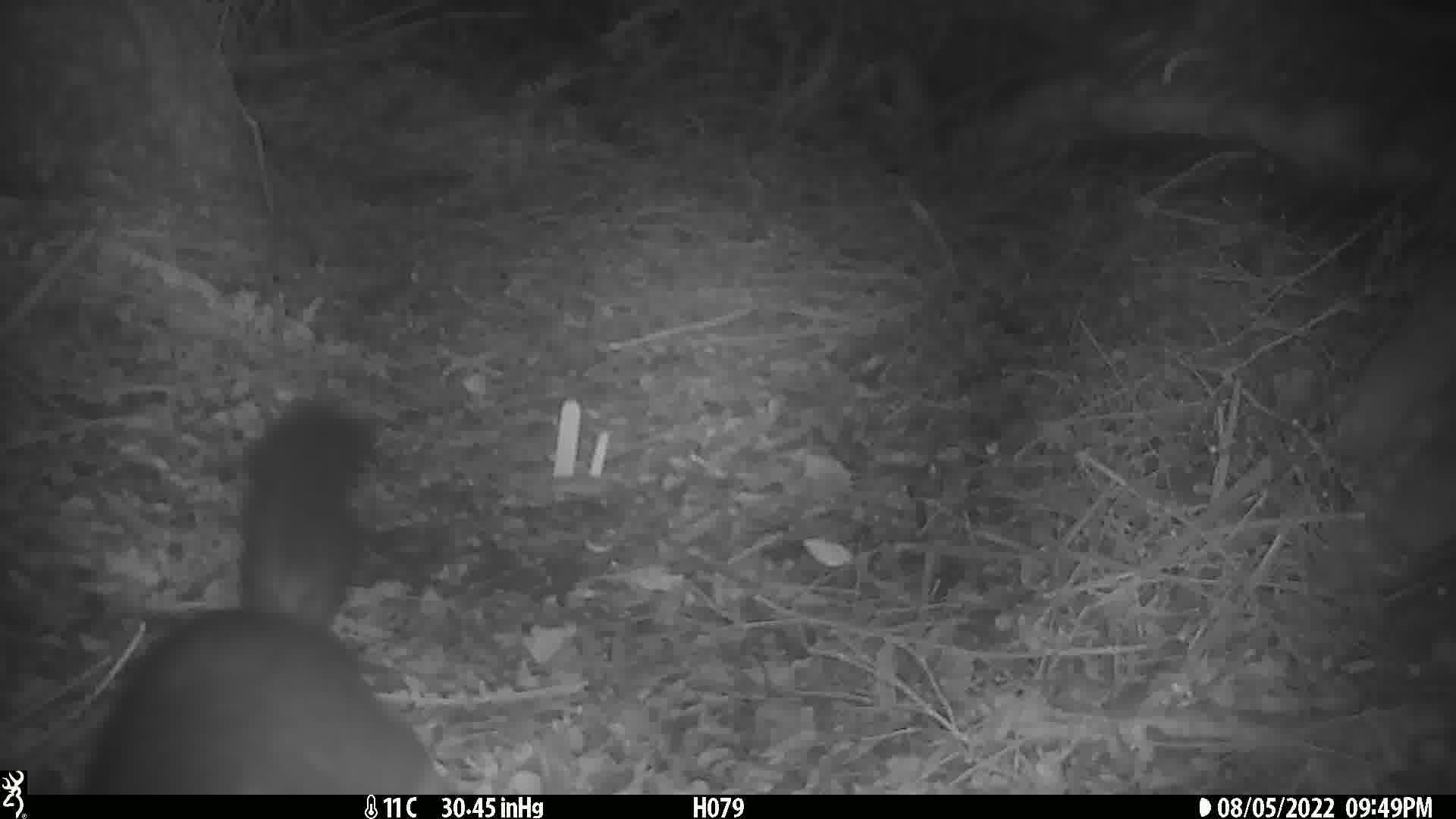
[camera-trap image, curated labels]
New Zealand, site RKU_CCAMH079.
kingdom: Animalia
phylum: Chordata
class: Mammalia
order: Diprotodontia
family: Phalangeridae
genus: Trichosurus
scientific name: Trichosurus vulpecula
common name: common brushtail possum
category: possum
Possum (common brushtail possum) (Trichosurus vulpecula).